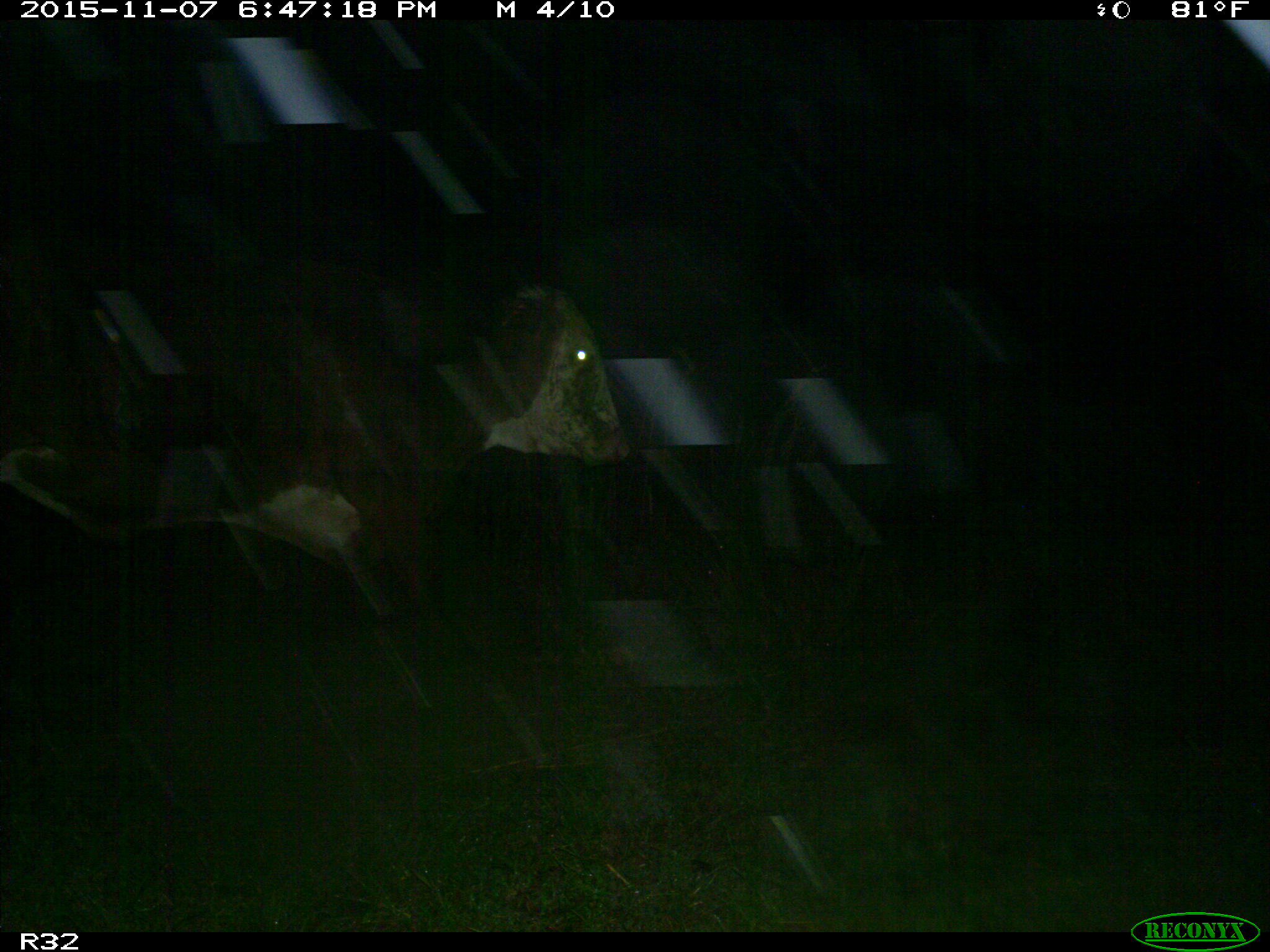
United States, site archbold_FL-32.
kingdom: Animalia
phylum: Chordata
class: Mammalia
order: Artiodactyla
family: Bovidae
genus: Bos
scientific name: Bos taurus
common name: domestic cow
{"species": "Bos taurus (domestic cow)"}